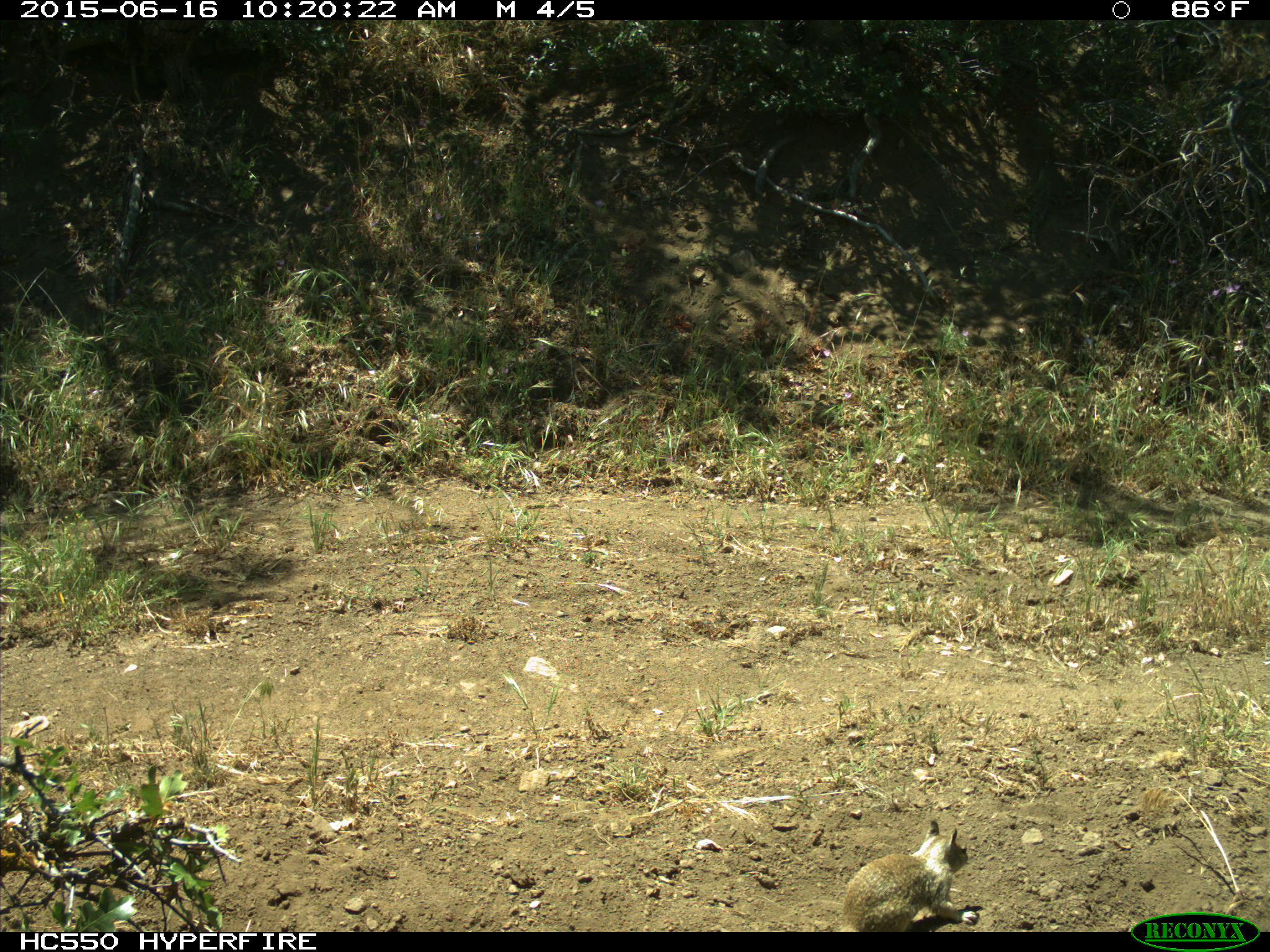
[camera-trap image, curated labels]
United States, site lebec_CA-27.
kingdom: Animalia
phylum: Chordata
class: Mammalia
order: Rodentia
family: Sciuridae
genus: Otospermophilus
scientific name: Otospermophilus beecheyi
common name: california ground squirrel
Otospermophilus beecheyi (california ground squirrel).